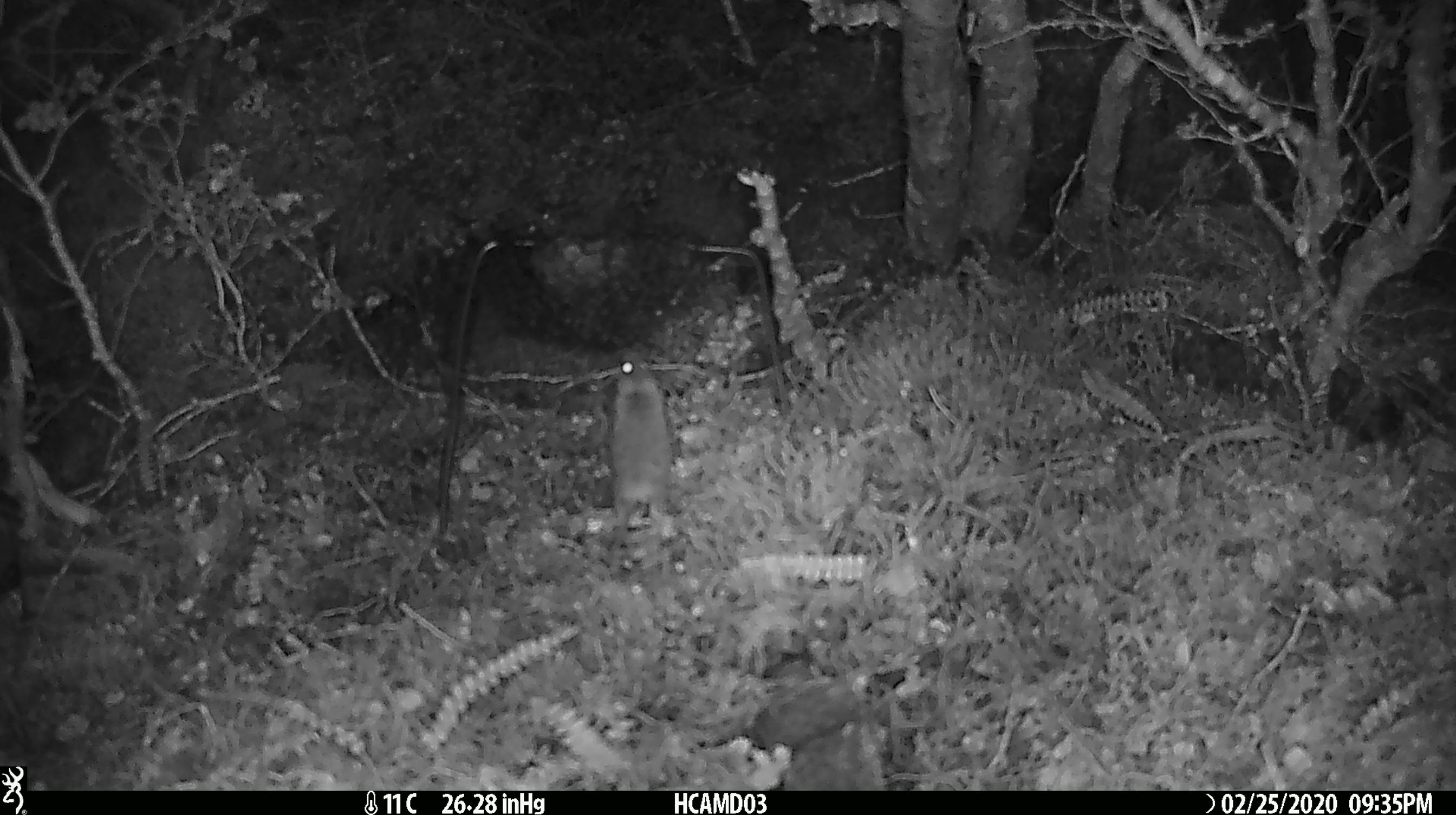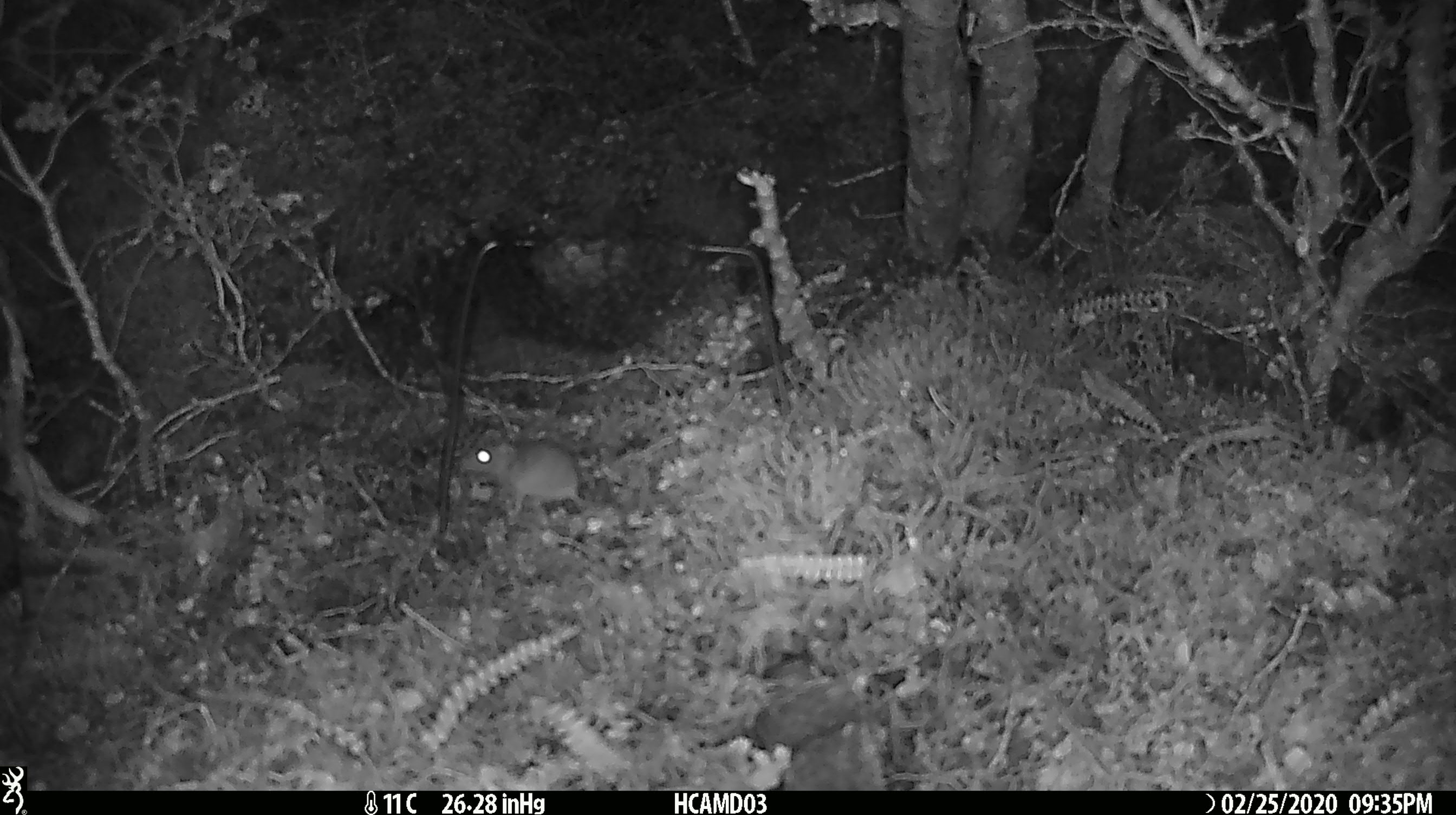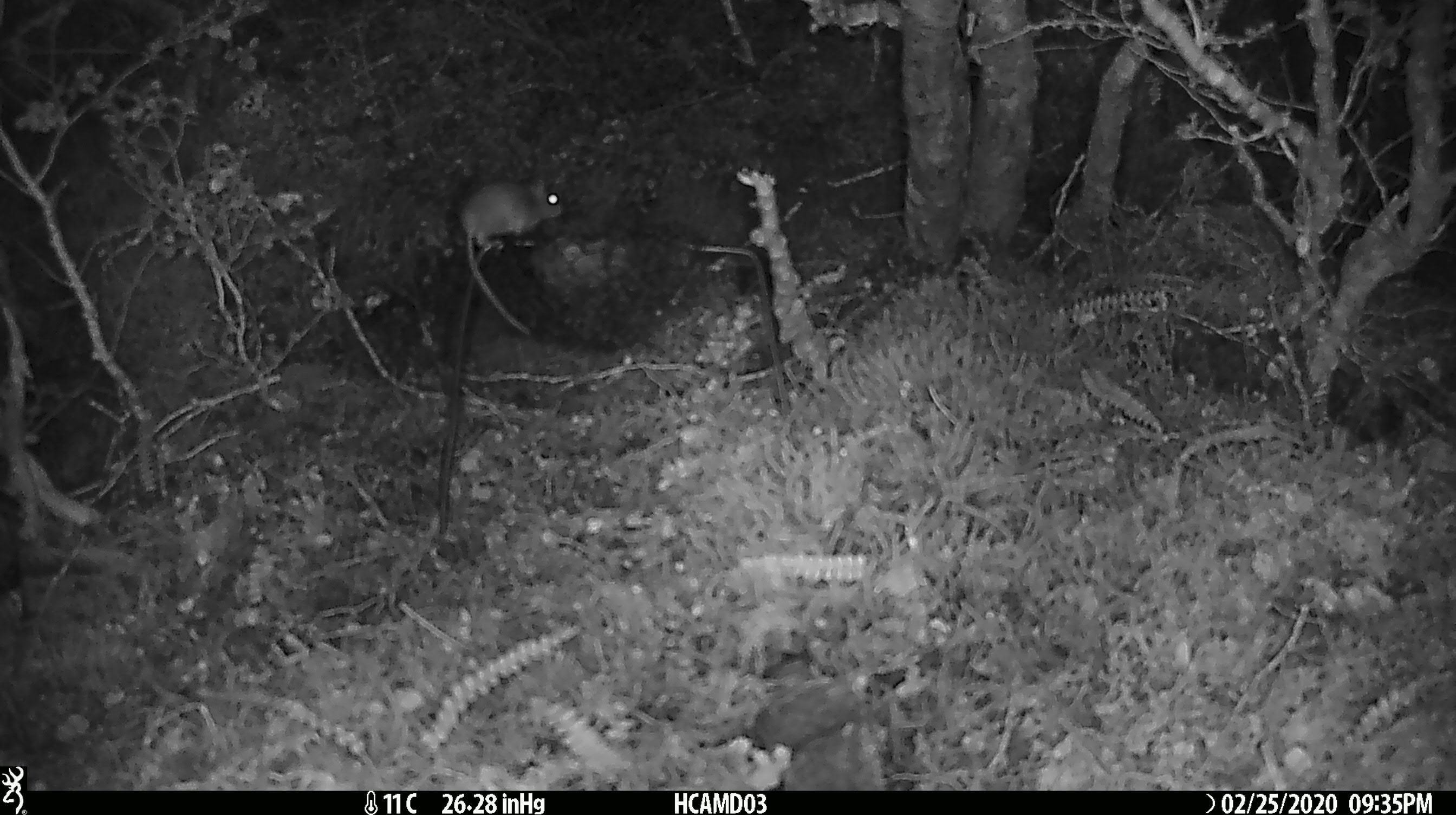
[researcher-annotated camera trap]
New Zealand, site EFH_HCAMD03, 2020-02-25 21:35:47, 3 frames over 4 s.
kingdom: Animalia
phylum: Chordata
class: Mammalia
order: Rodentia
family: Muridae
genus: Mus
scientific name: Mus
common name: mouse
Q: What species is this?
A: Mouse (Mus).